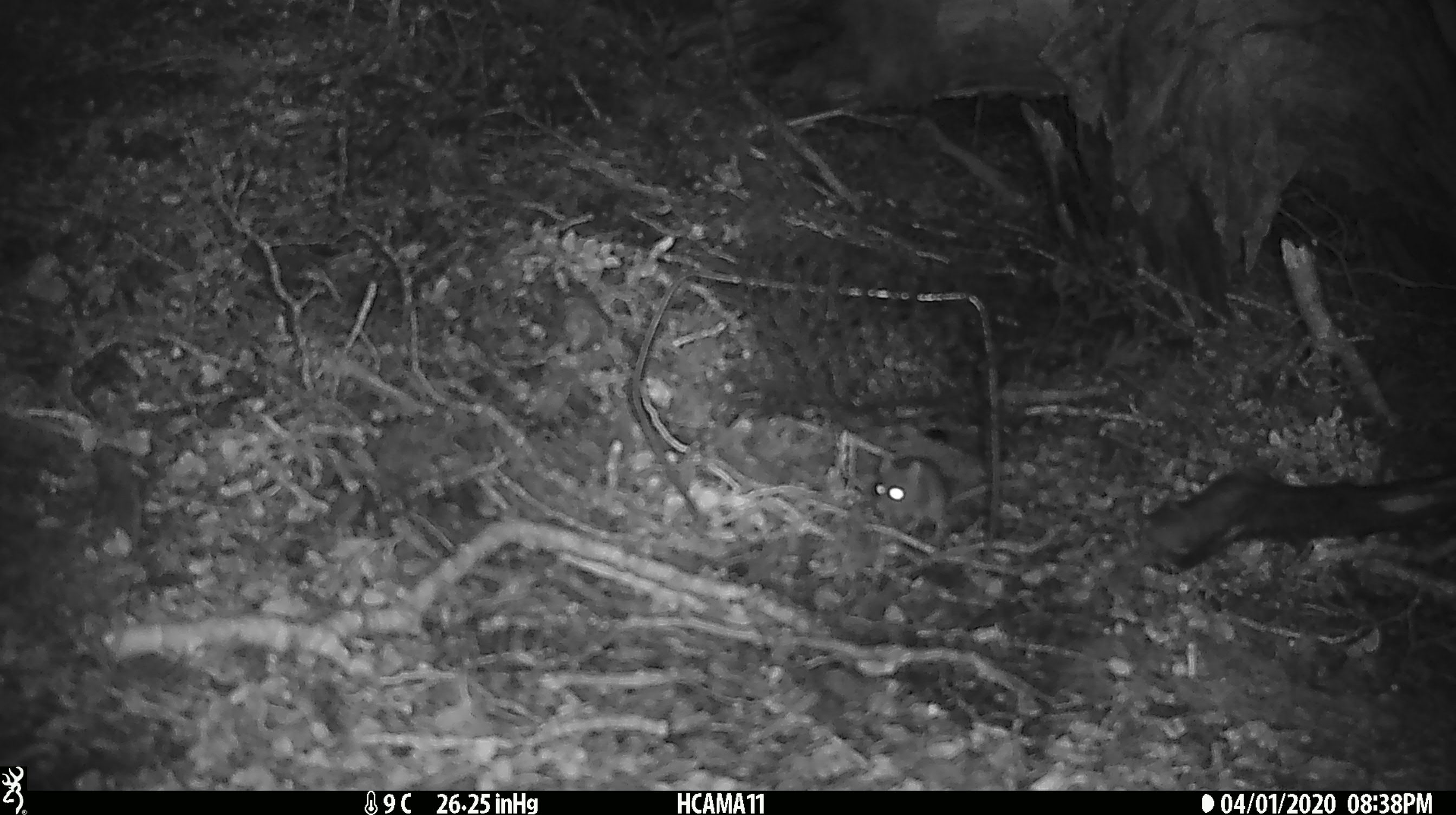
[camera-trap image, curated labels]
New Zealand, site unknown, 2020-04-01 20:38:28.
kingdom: Animalia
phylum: Chordata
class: Mammalia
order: Rodentia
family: Muridae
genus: Mus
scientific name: Mus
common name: mouse